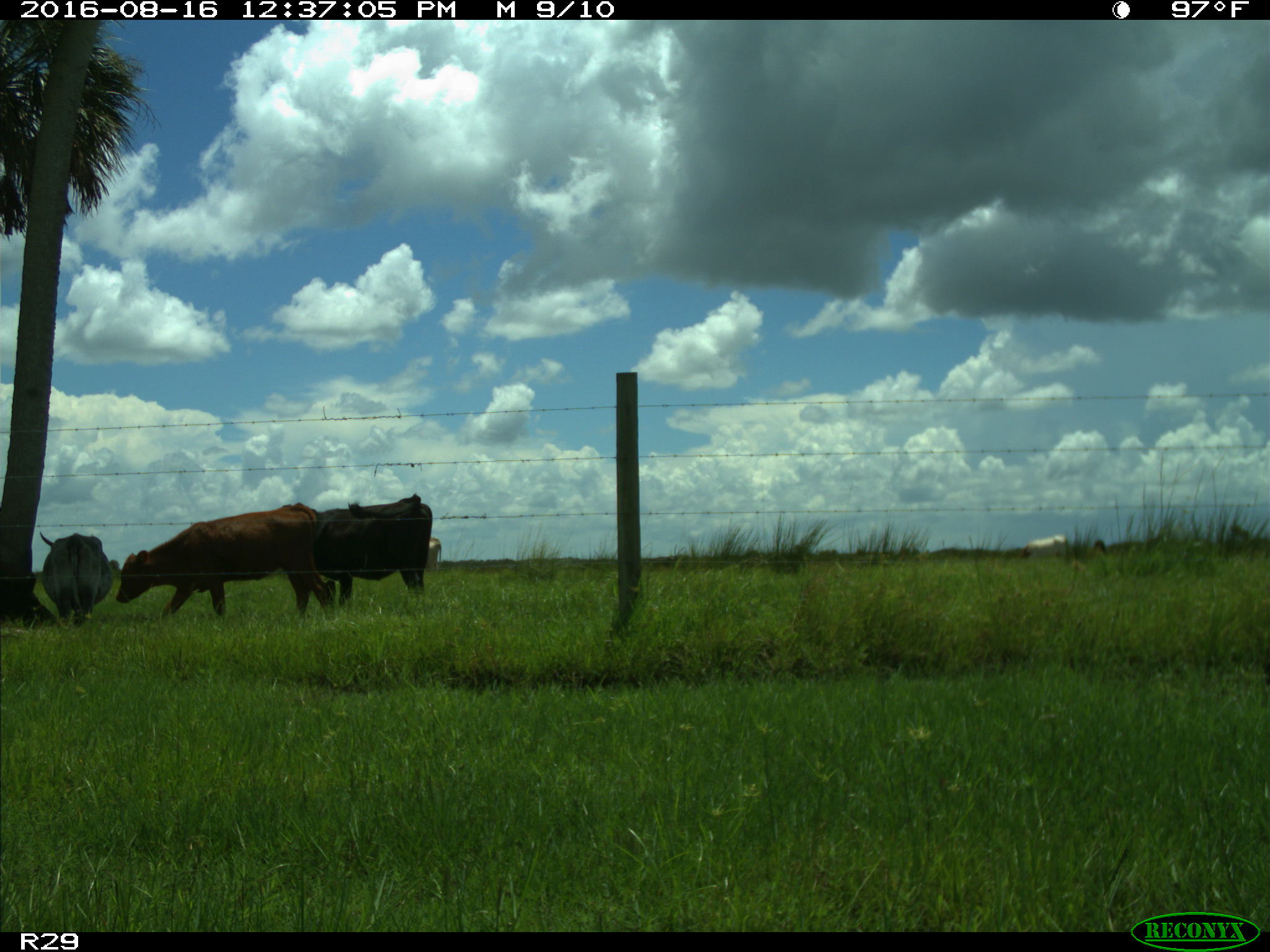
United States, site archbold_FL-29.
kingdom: Animalia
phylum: Chordata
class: Mammalia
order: Artiodactyla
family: Bovidae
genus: Bos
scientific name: Bos taurus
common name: domestic cow